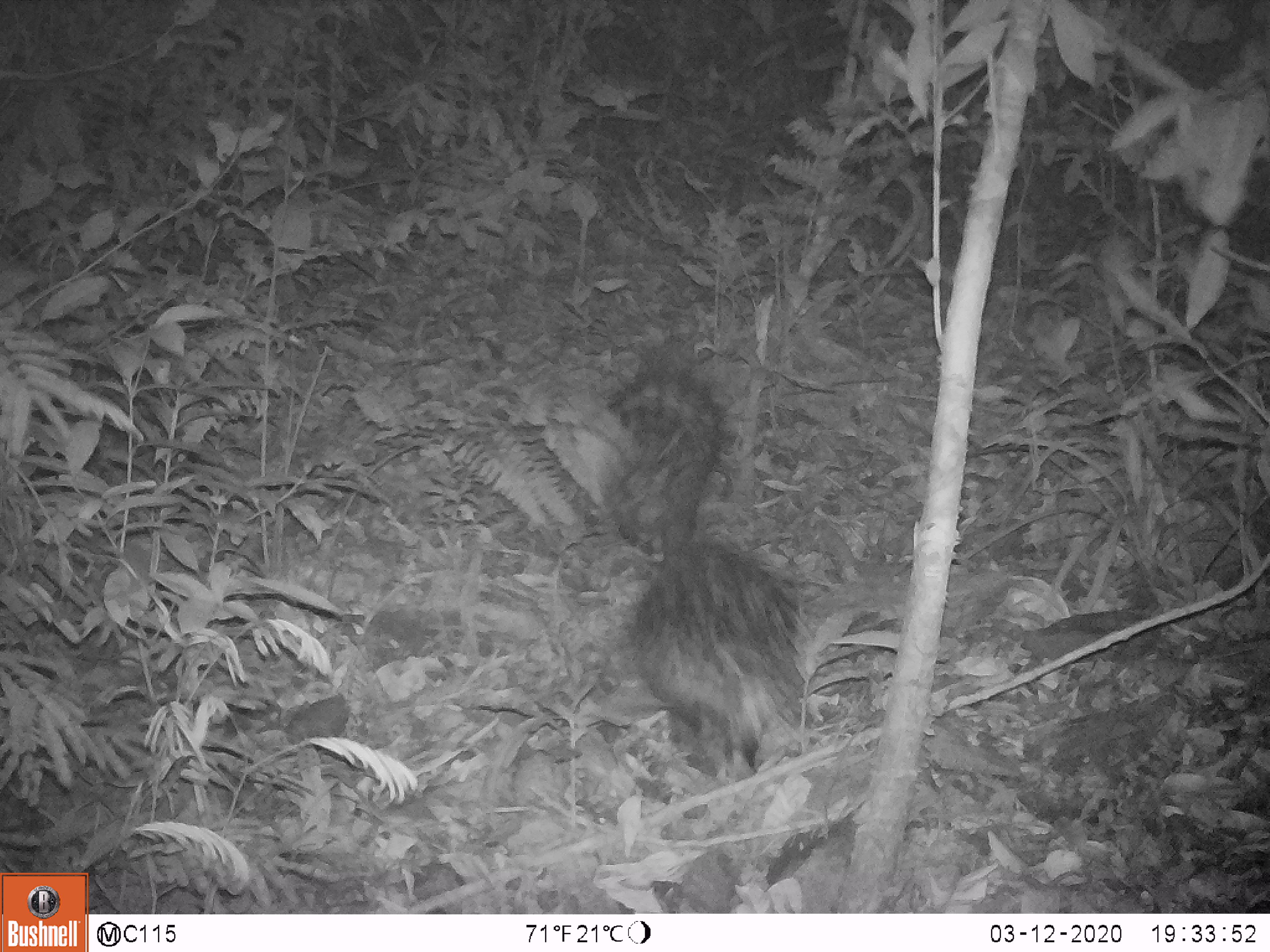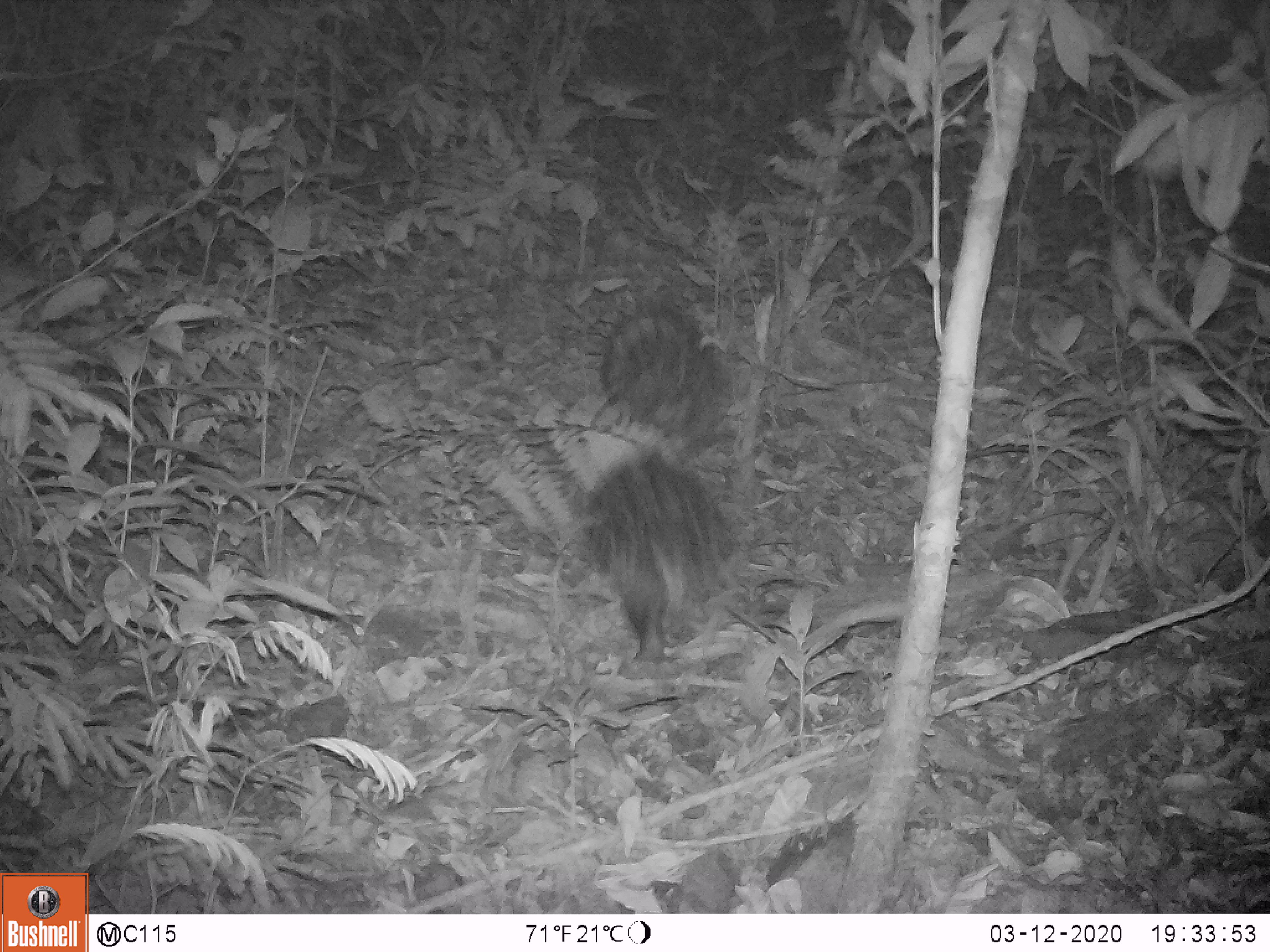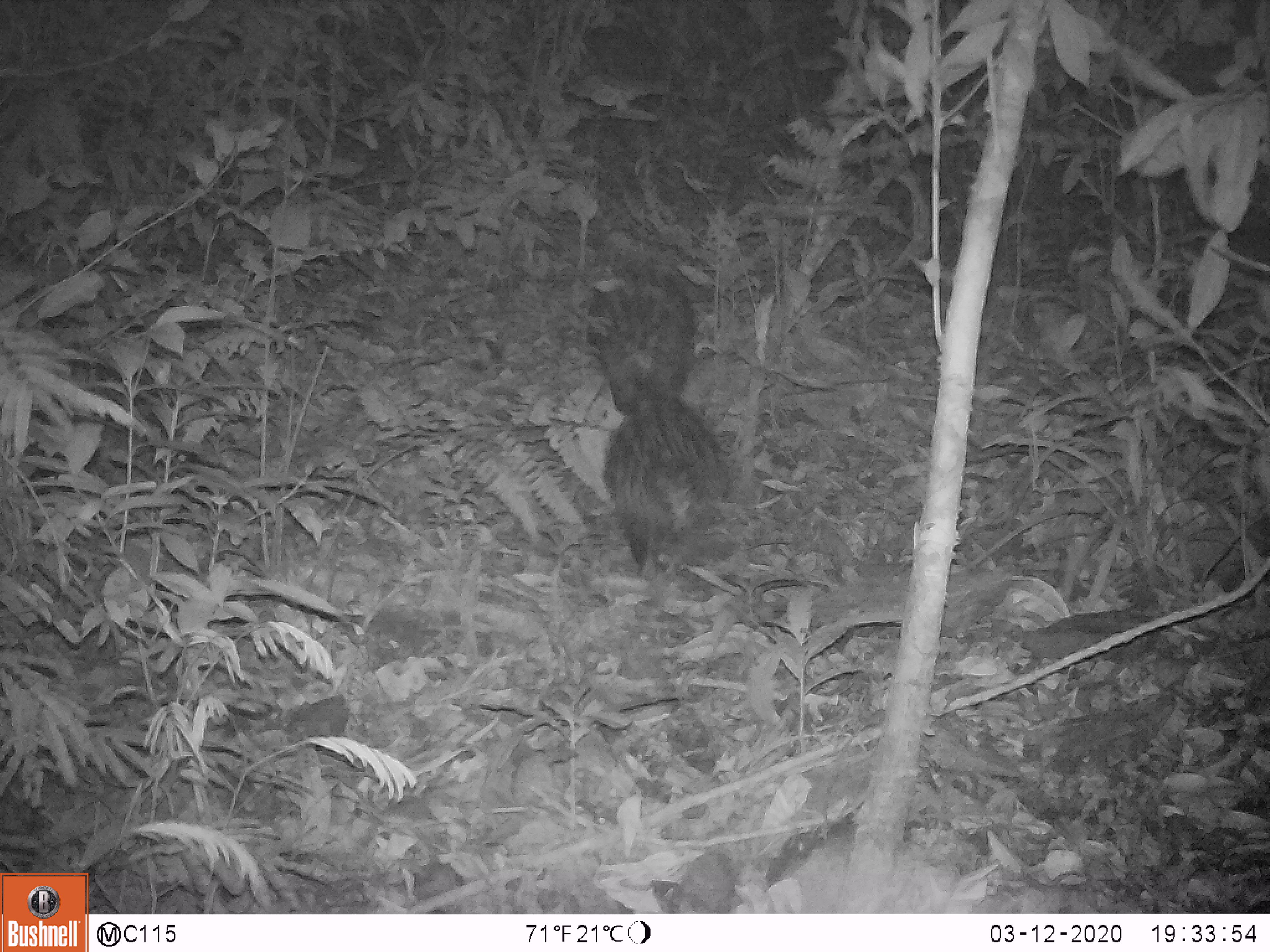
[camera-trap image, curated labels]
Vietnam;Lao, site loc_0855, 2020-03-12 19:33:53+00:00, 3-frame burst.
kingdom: Animalia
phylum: Chordata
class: Mammalia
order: Rodentia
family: Hystricidae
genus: Hystrix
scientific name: Hystrix brachyura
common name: malayan porcupine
Malayan porcupine (Hystrix brachyura). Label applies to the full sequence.